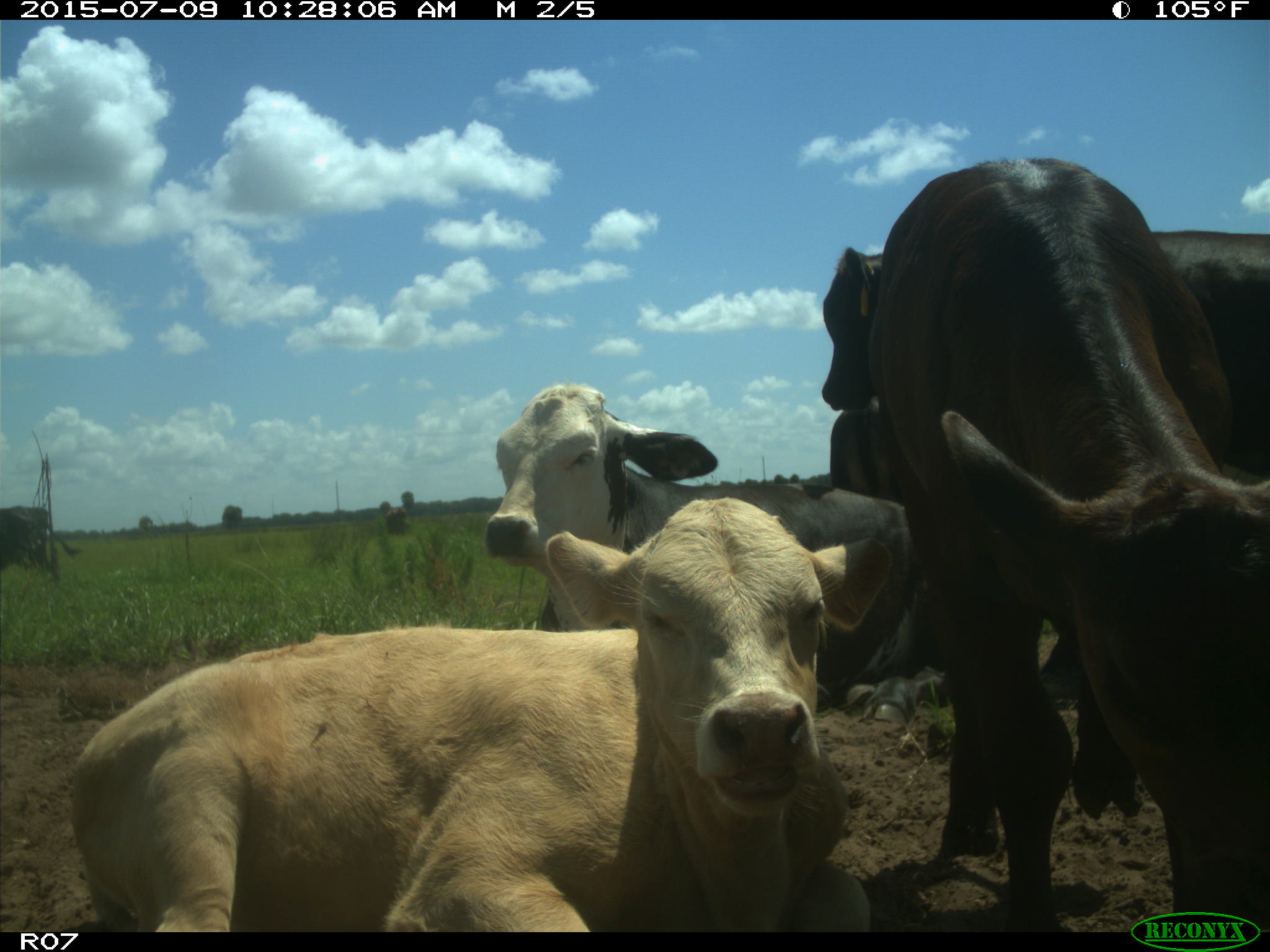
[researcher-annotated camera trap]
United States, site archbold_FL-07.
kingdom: Animalia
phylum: Chordata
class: Mammalia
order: Artiodactyla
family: Bovidae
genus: Bos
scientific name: Bos taurus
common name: domestic cow